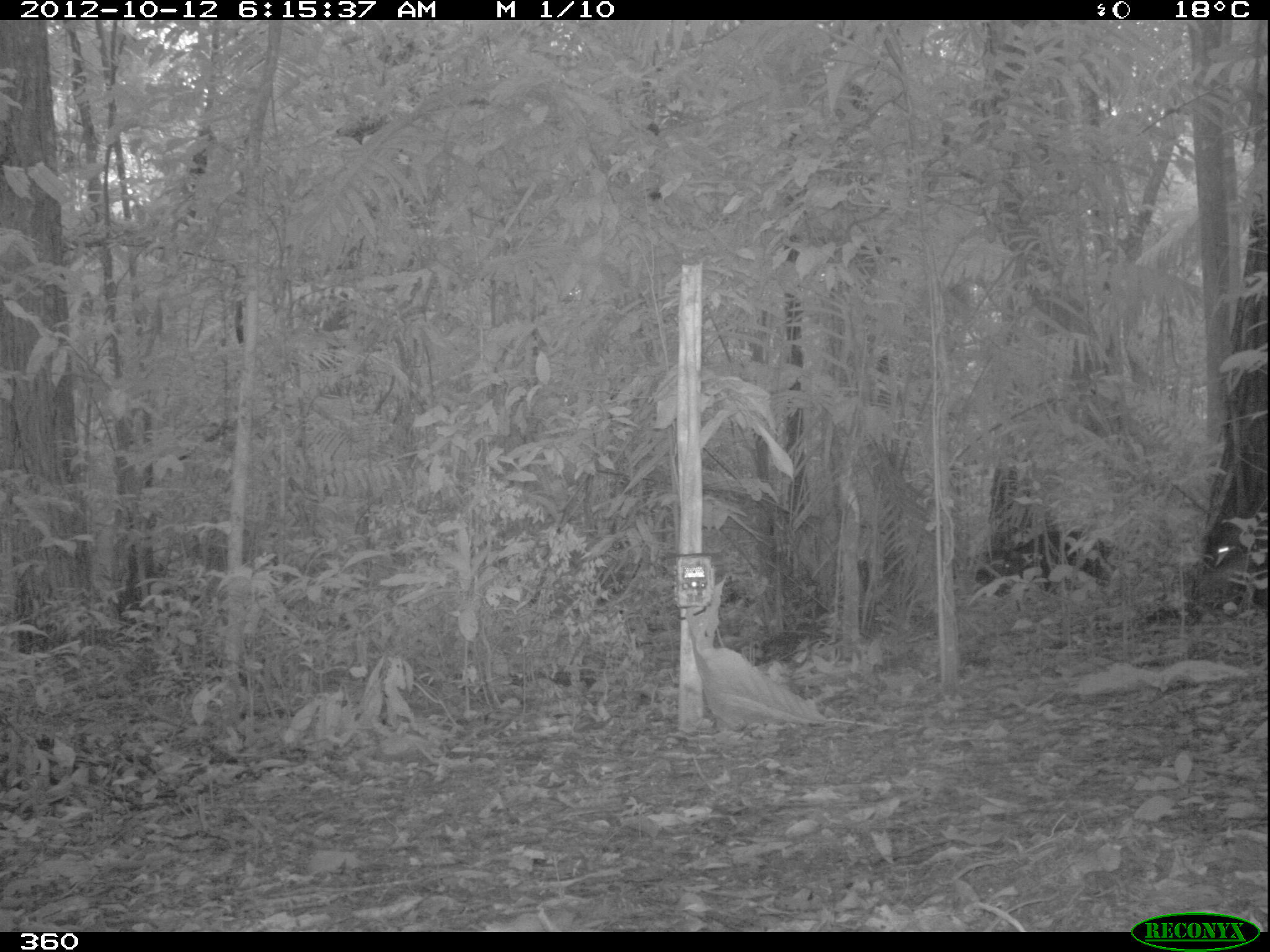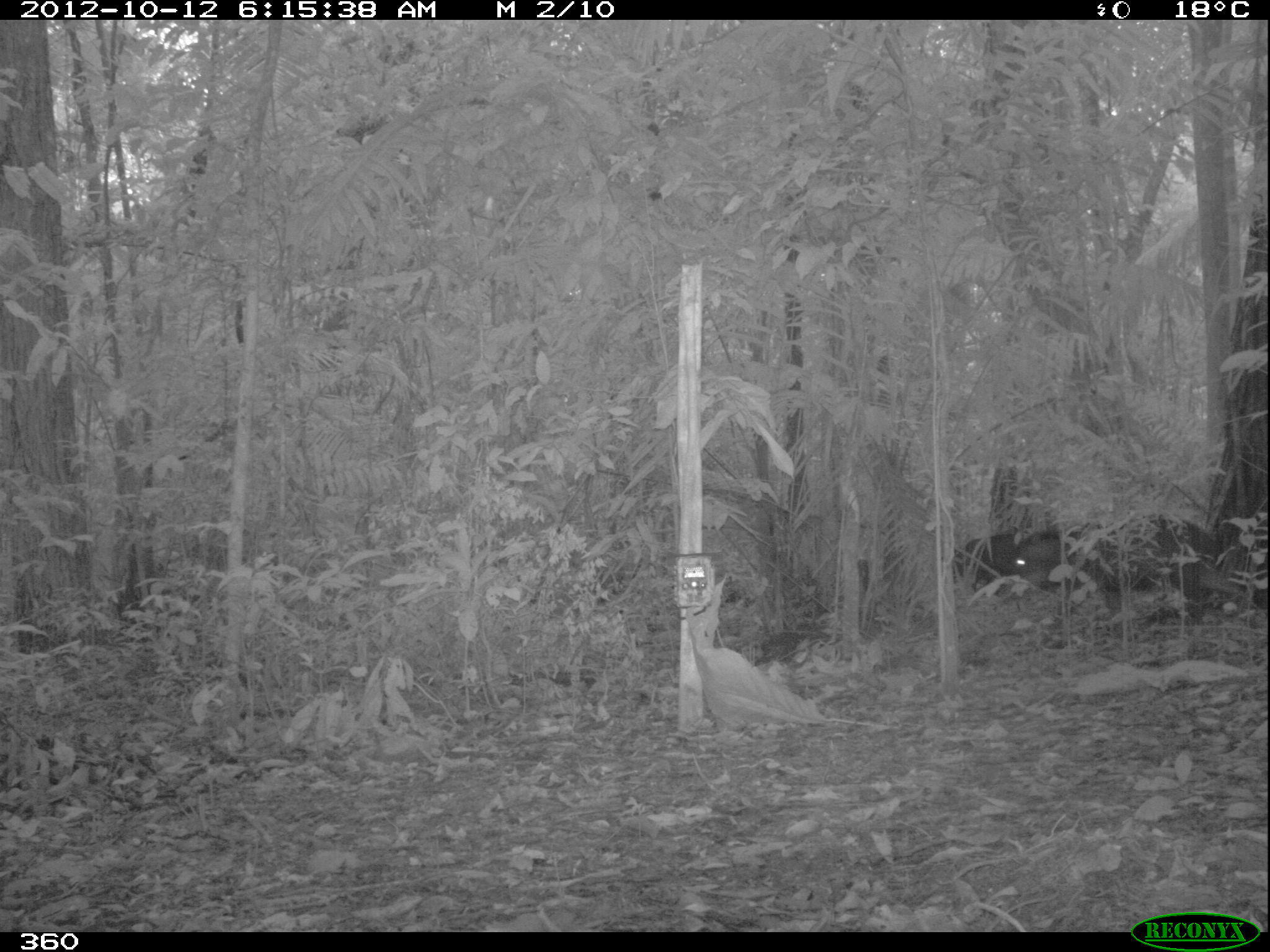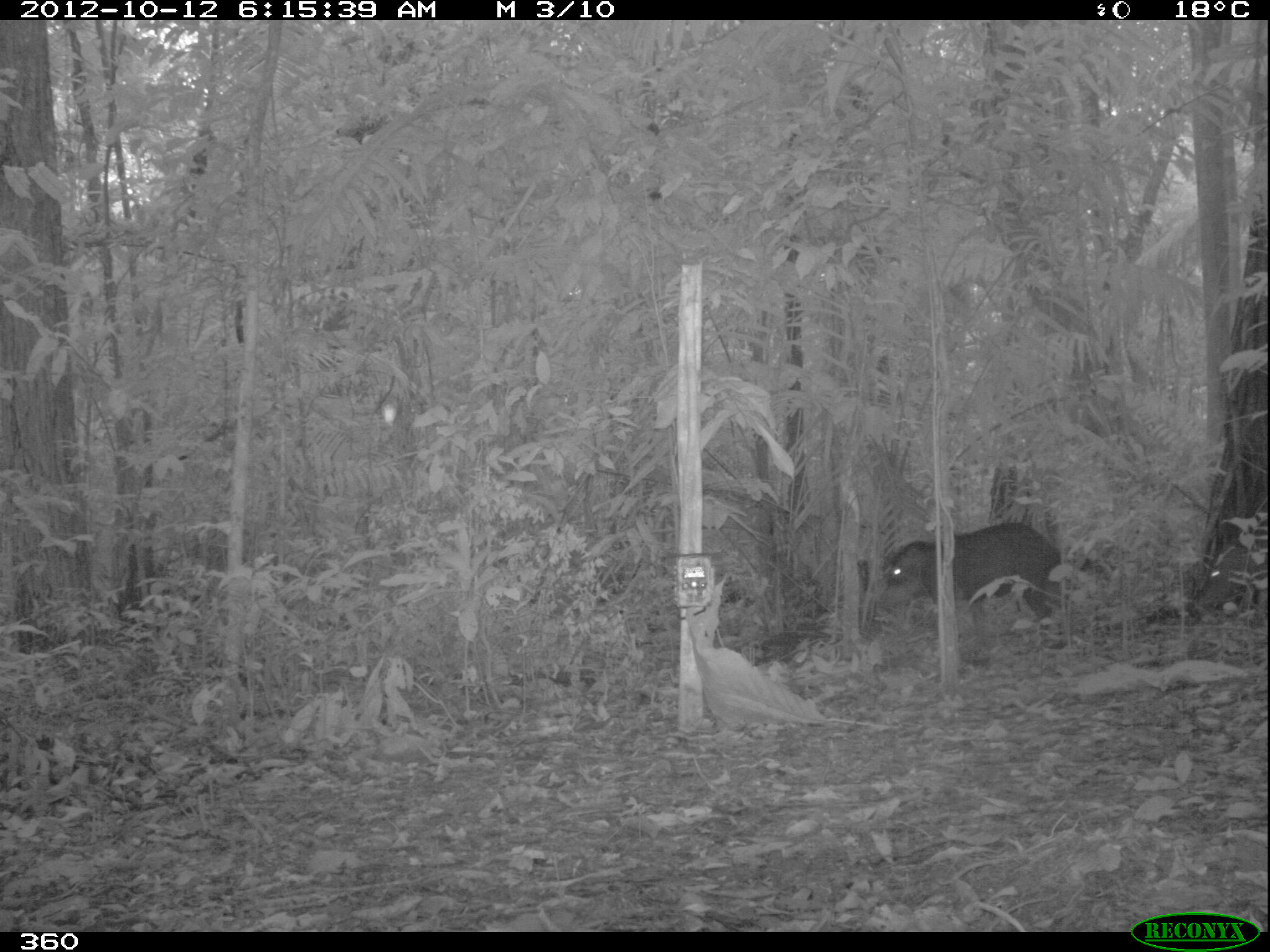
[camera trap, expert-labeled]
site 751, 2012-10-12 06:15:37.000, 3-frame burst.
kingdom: Animalia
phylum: Chordata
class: Mammalia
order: Artiodactyla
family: Tayassuidae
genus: Tayassu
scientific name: Tayassu pecari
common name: white-lipped peccary